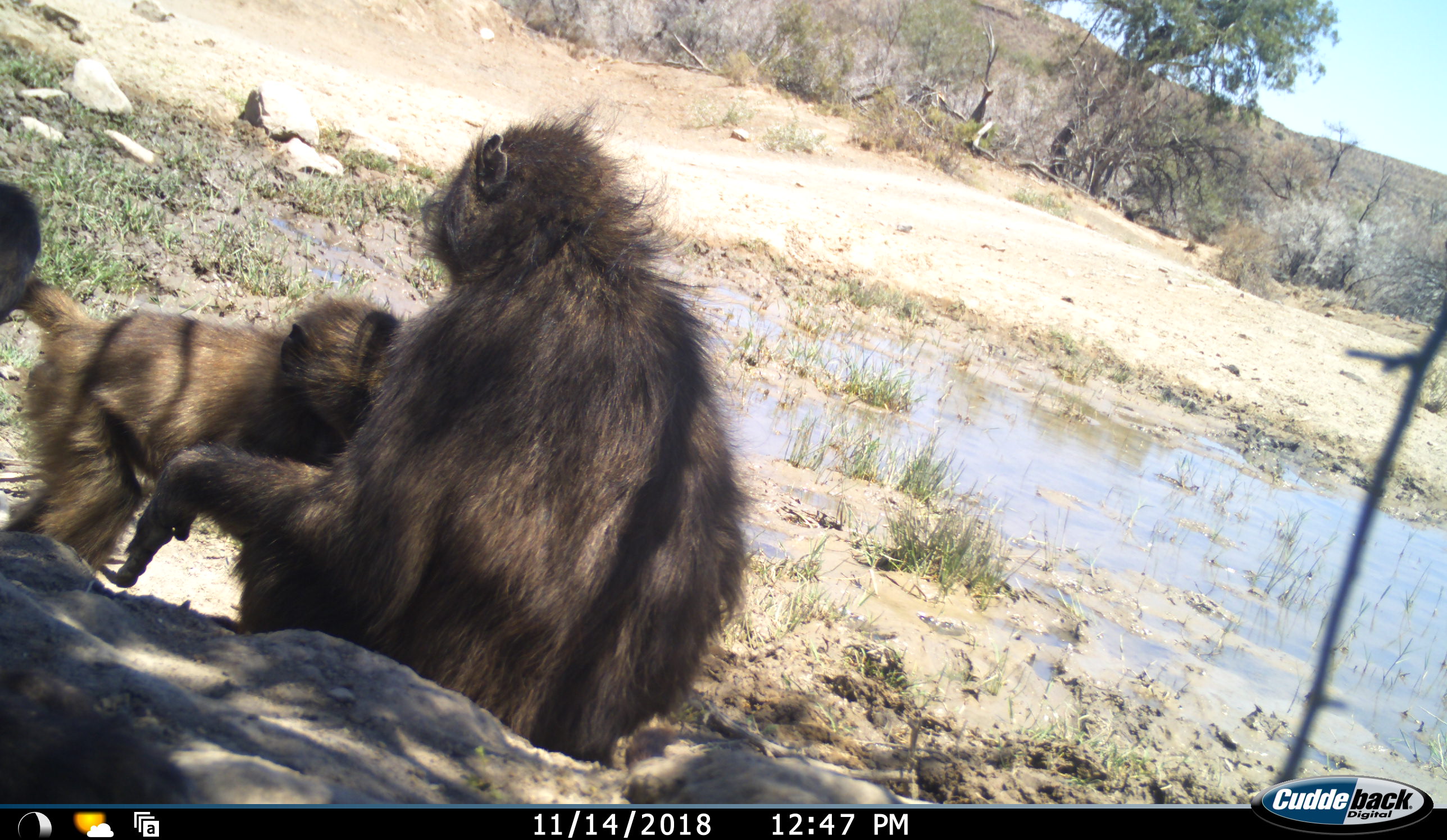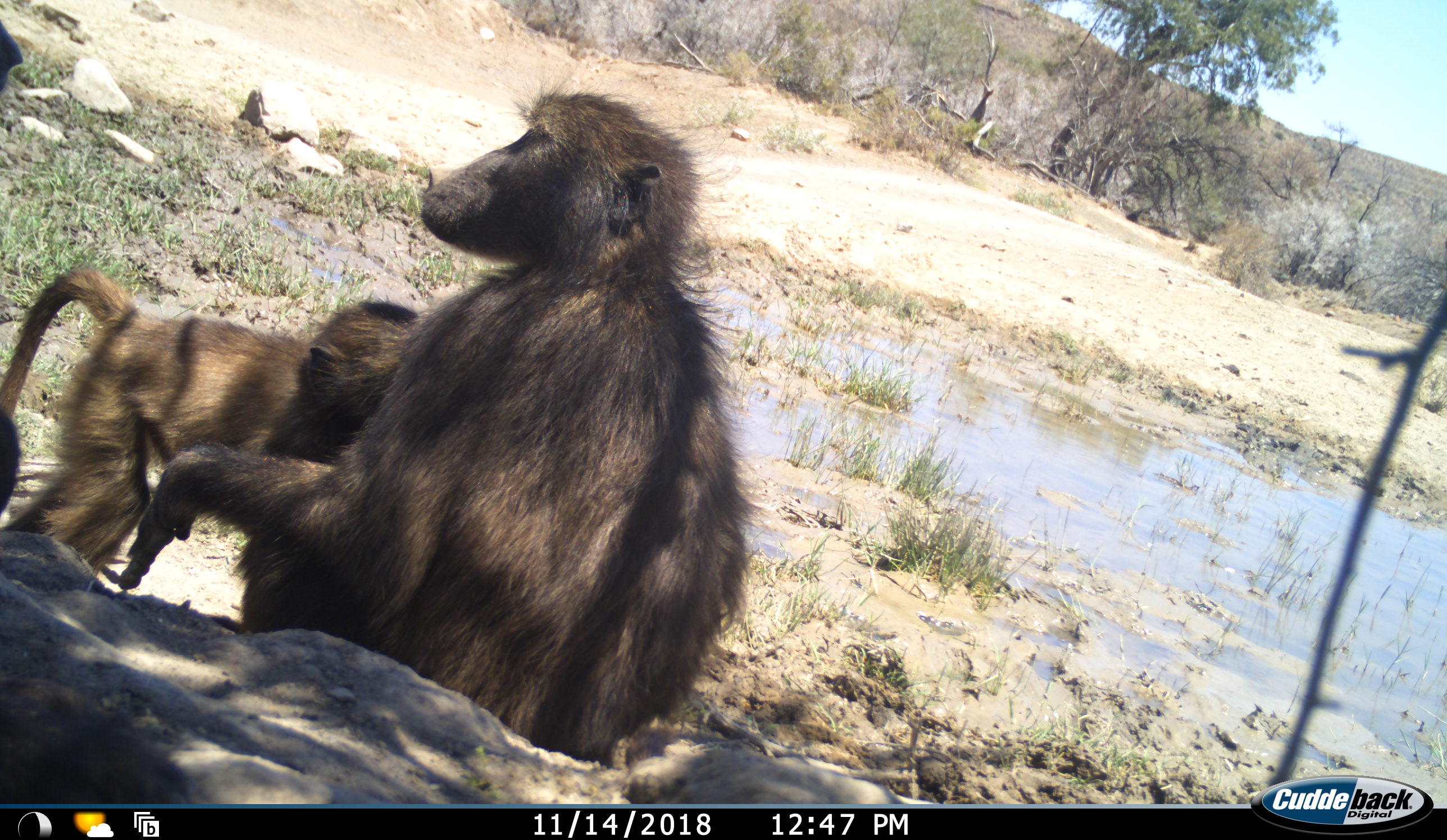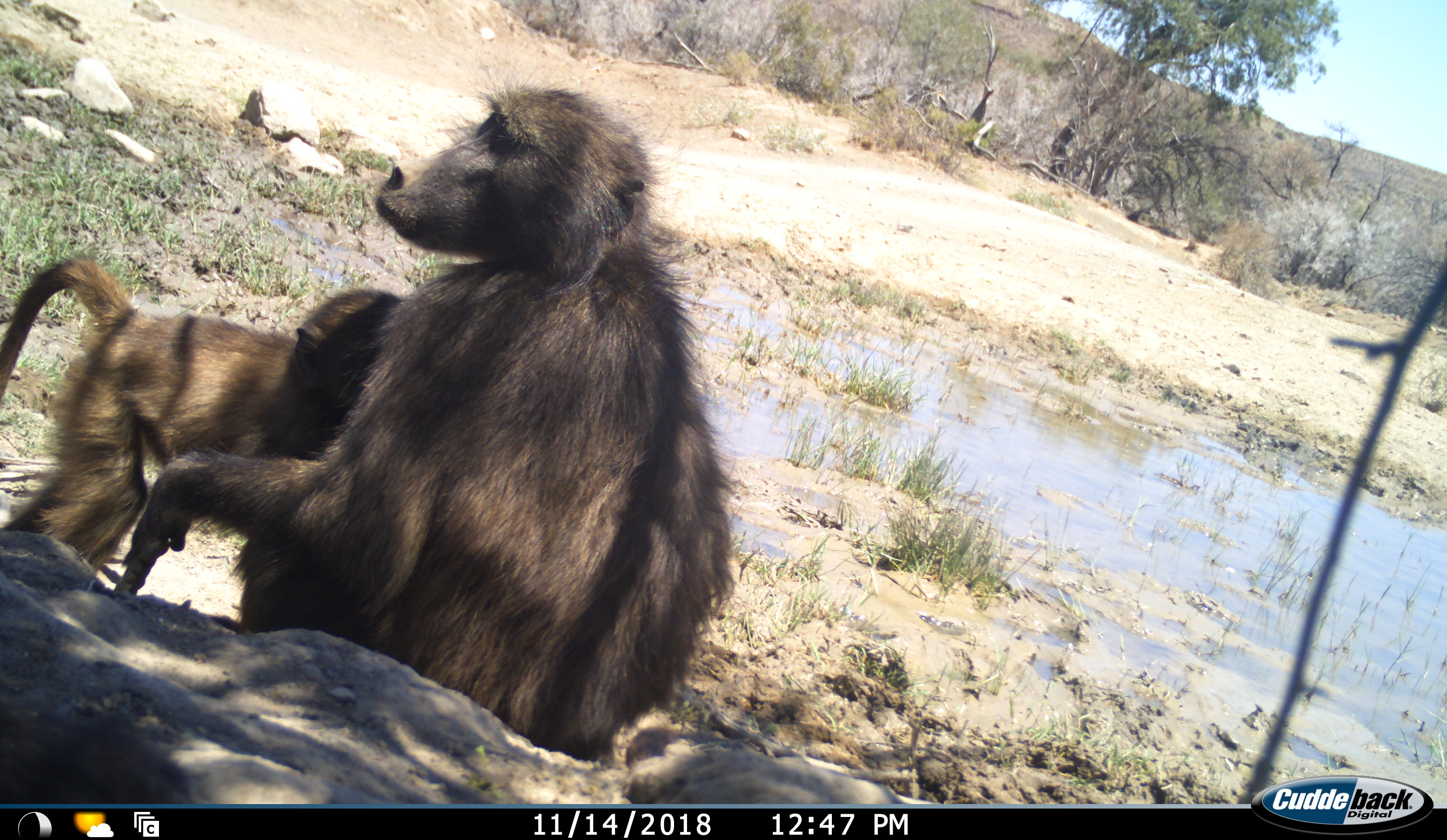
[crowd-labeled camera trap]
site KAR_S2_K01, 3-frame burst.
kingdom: Animalia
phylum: Chordata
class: Mammalia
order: Primates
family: Cercopithecidae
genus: Papio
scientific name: Papio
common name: baboon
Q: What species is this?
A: Baboon (Papio).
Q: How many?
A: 3.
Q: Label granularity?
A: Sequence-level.